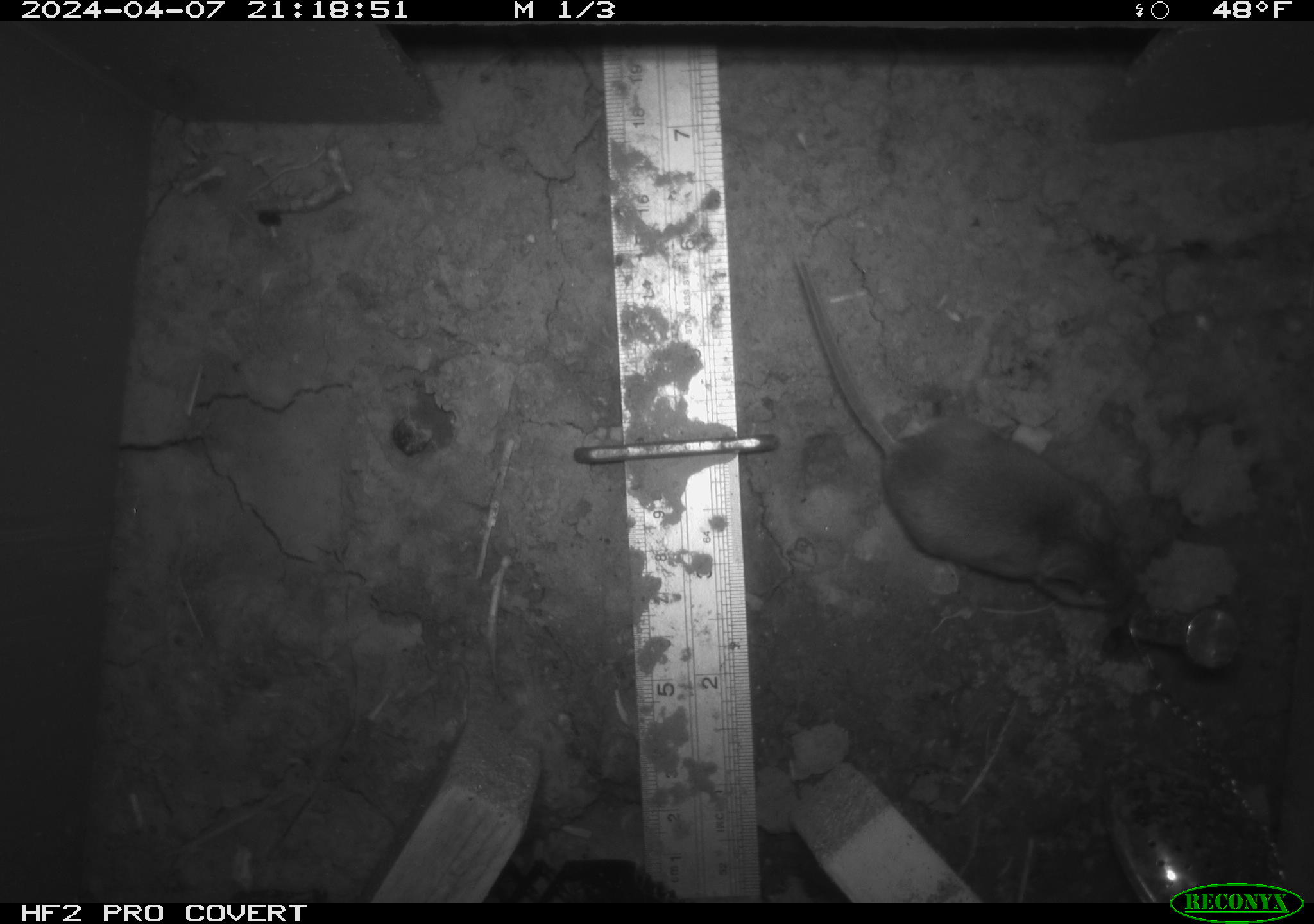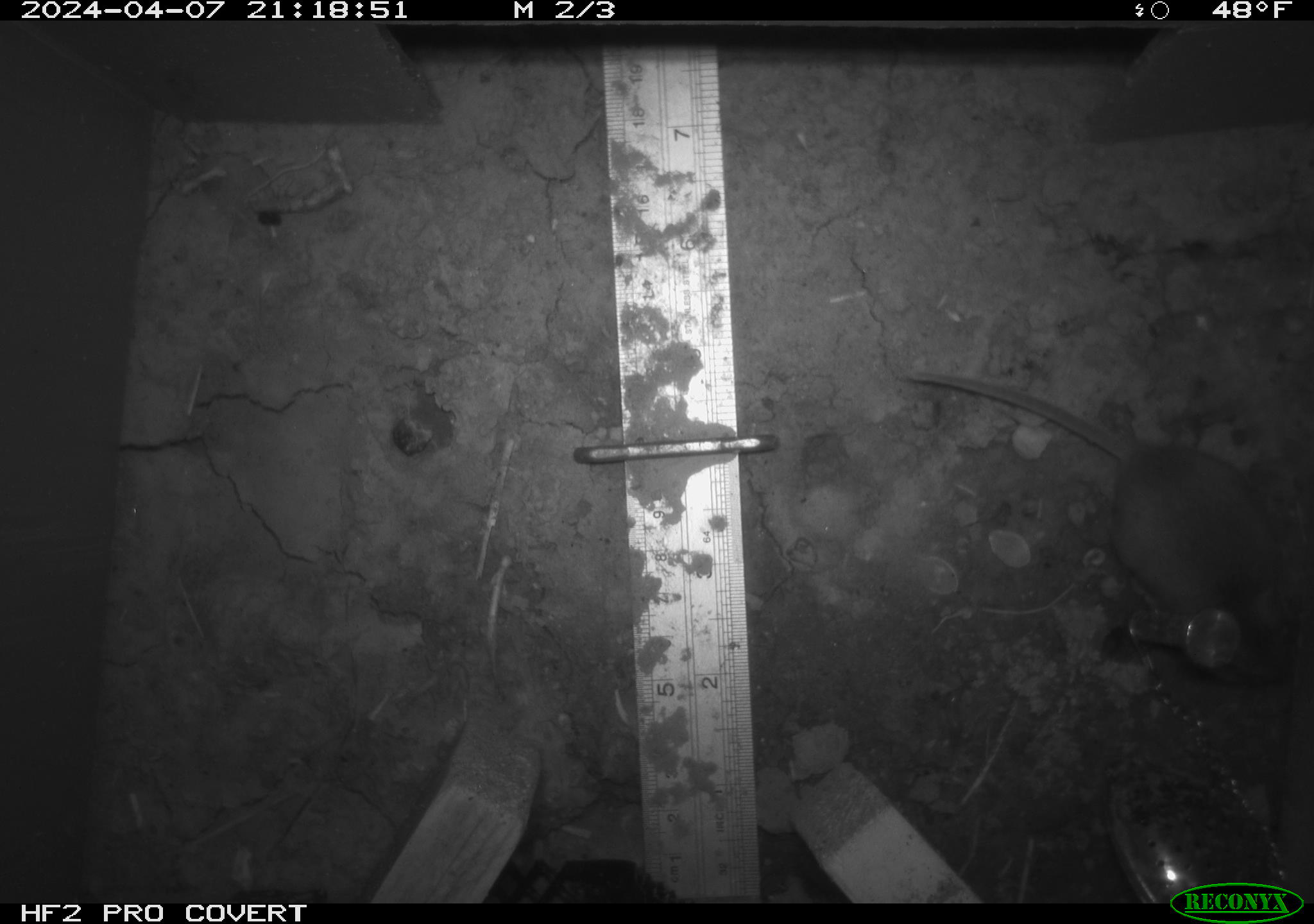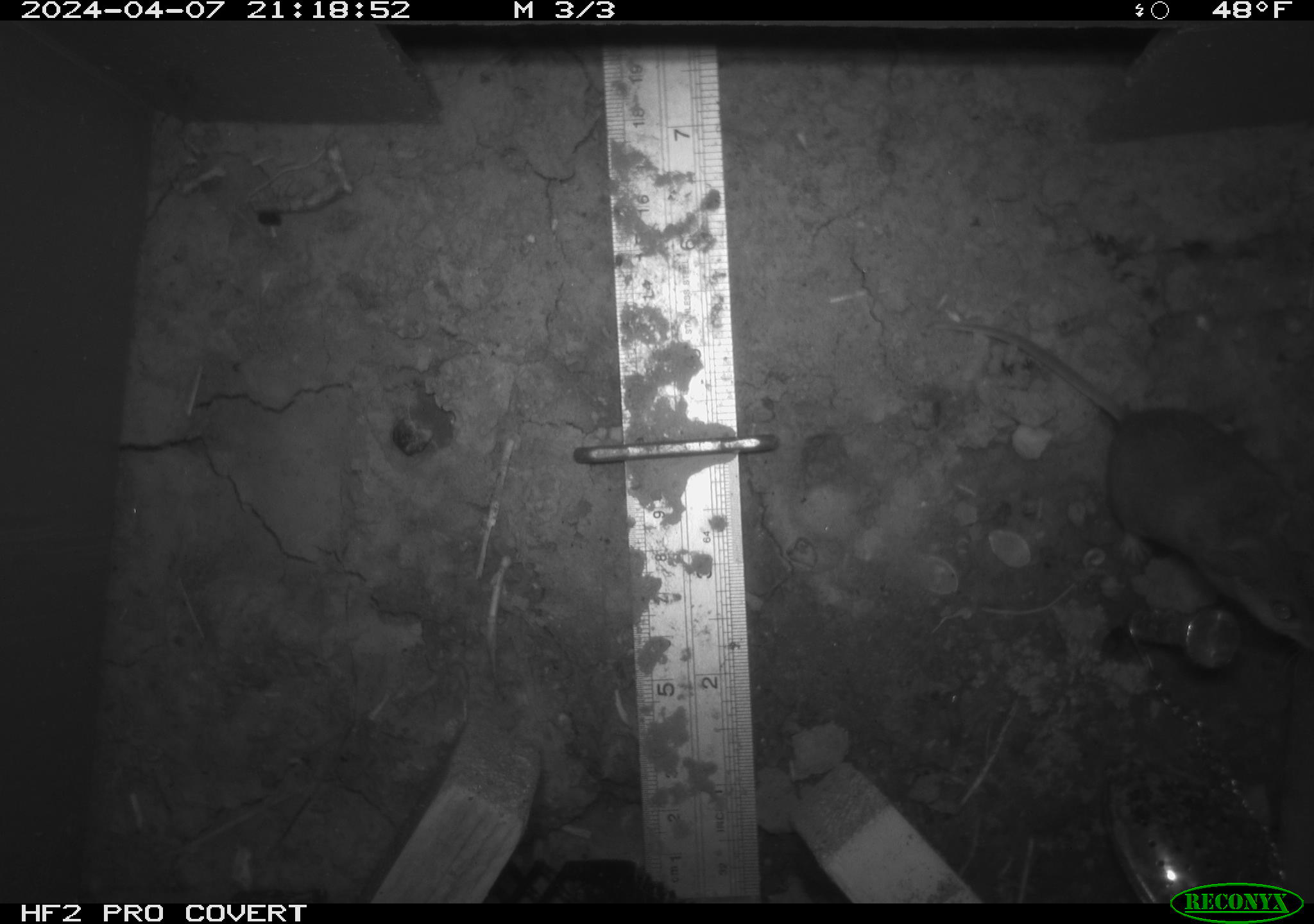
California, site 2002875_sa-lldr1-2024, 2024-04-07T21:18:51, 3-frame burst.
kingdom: Animalia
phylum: Chordata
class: Mammalia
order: Rodentia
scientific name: Rodentia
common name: mouse species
Mouse species (Rodentia).